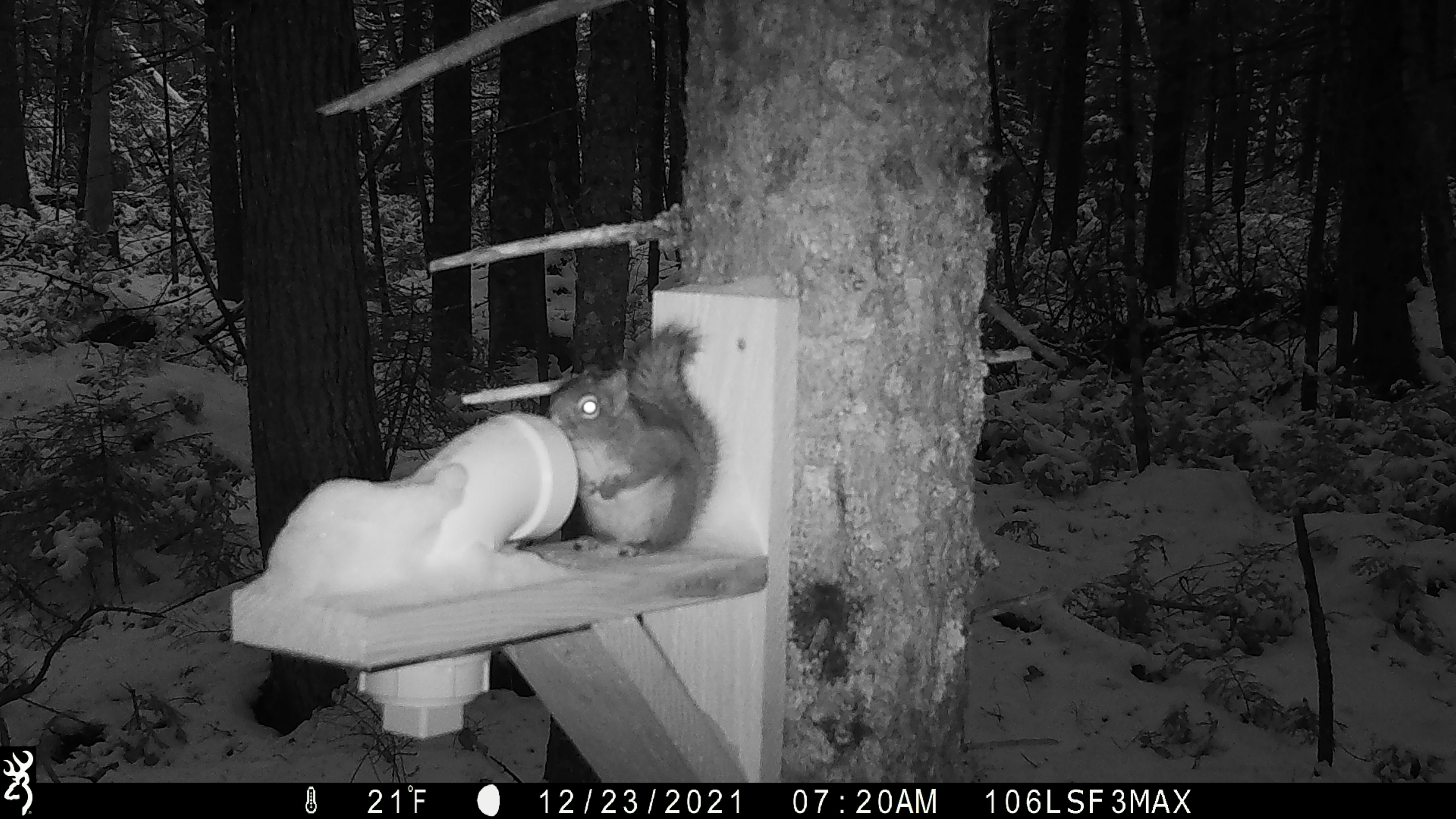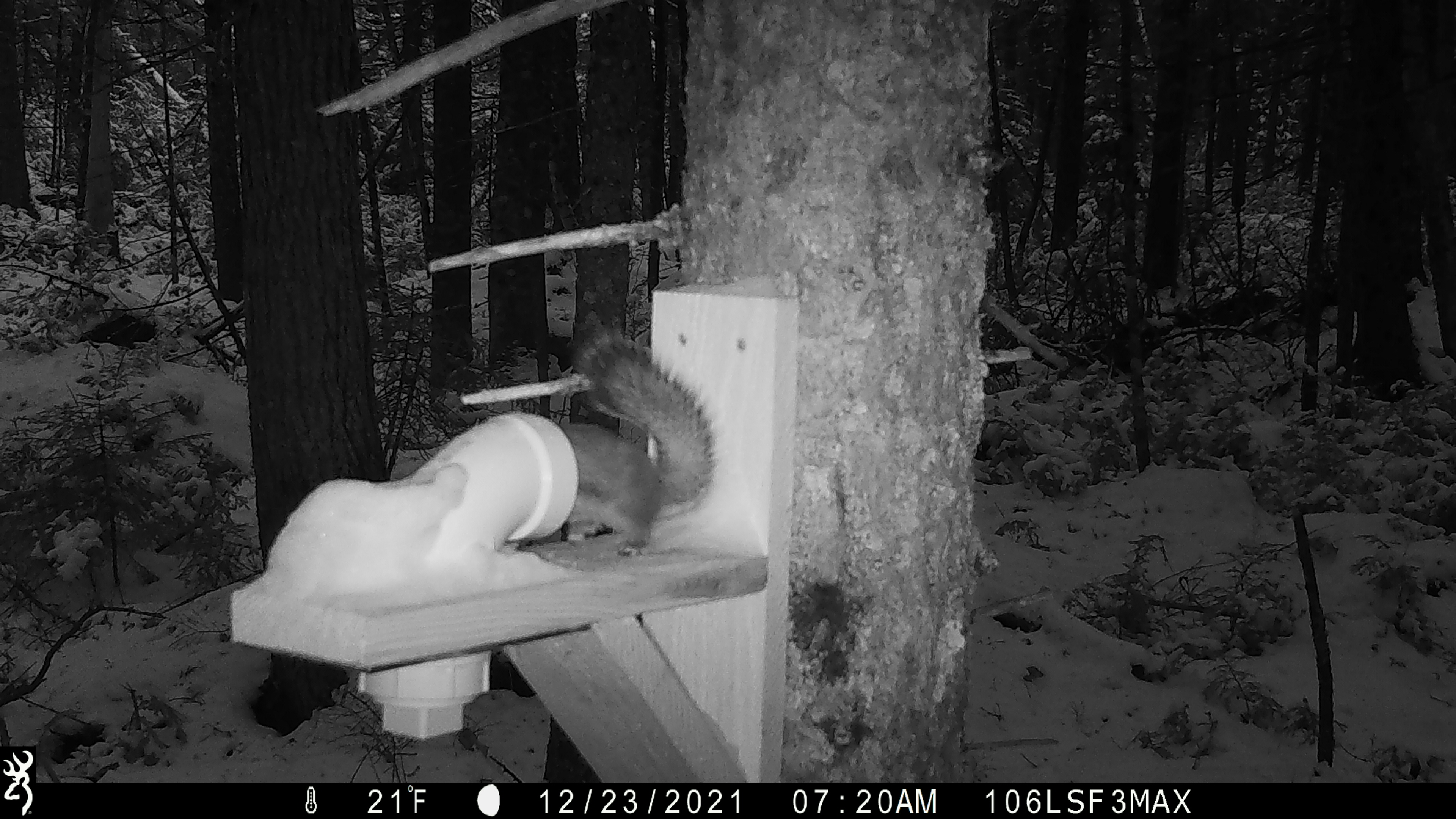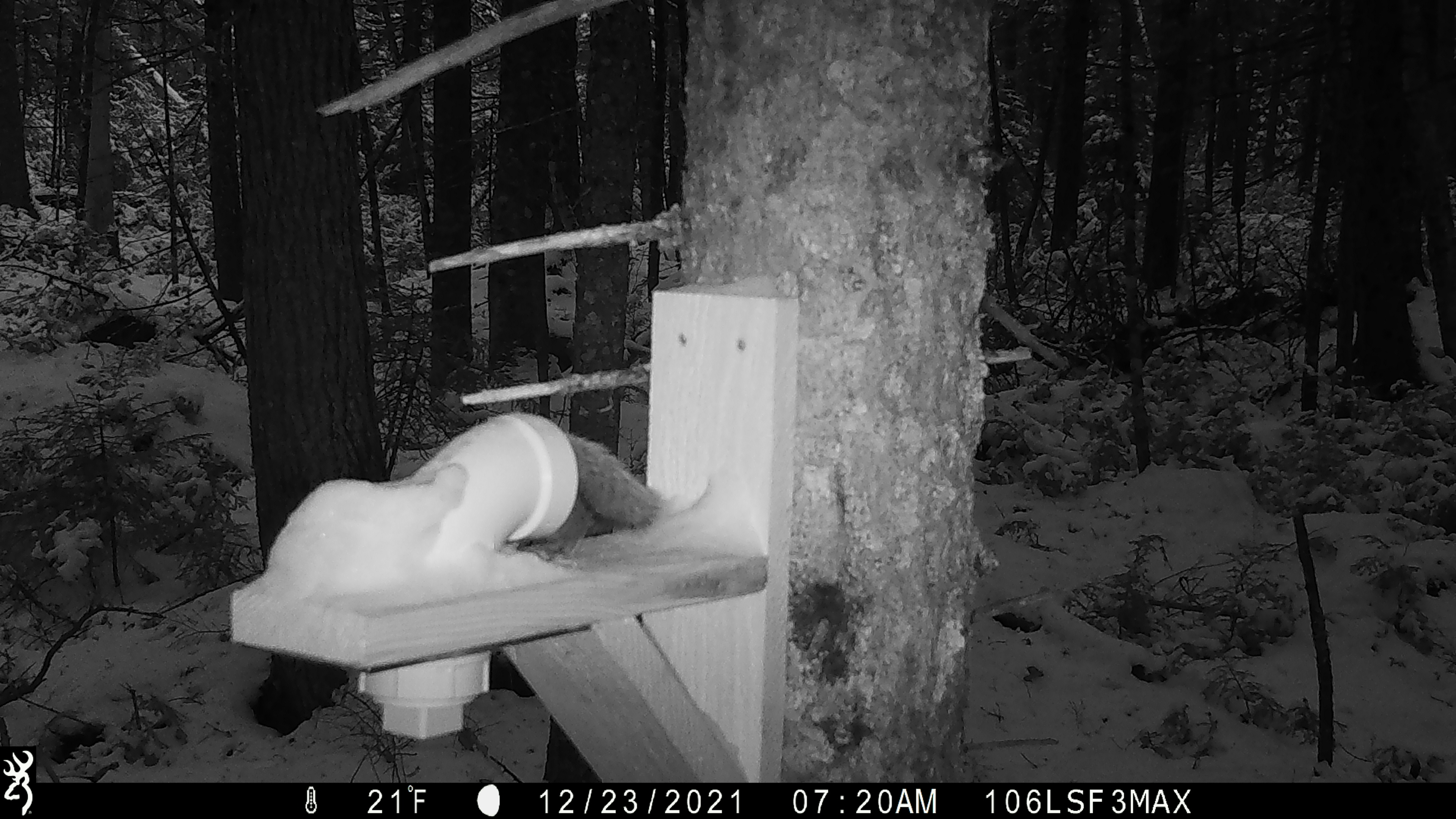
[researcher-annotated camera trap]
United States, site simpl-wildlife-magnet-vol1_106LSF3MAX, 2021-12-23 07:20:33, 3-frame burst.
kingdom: Animalia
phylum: Chordata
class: Mammalia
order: Rodentia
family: Sciuridae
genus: Tamiasciurus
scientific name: Tamiasciurus hudsonicus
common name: red squirrel